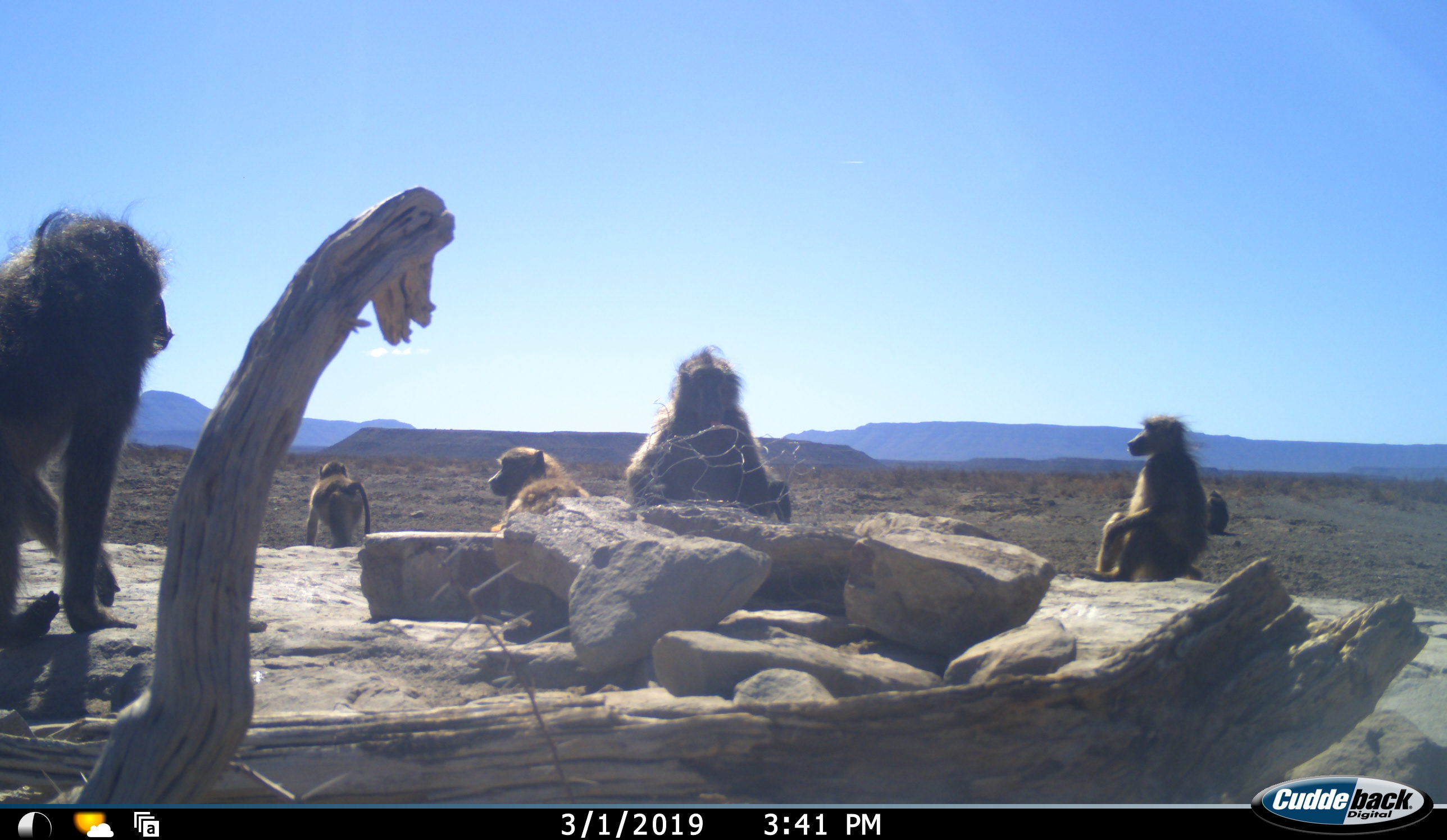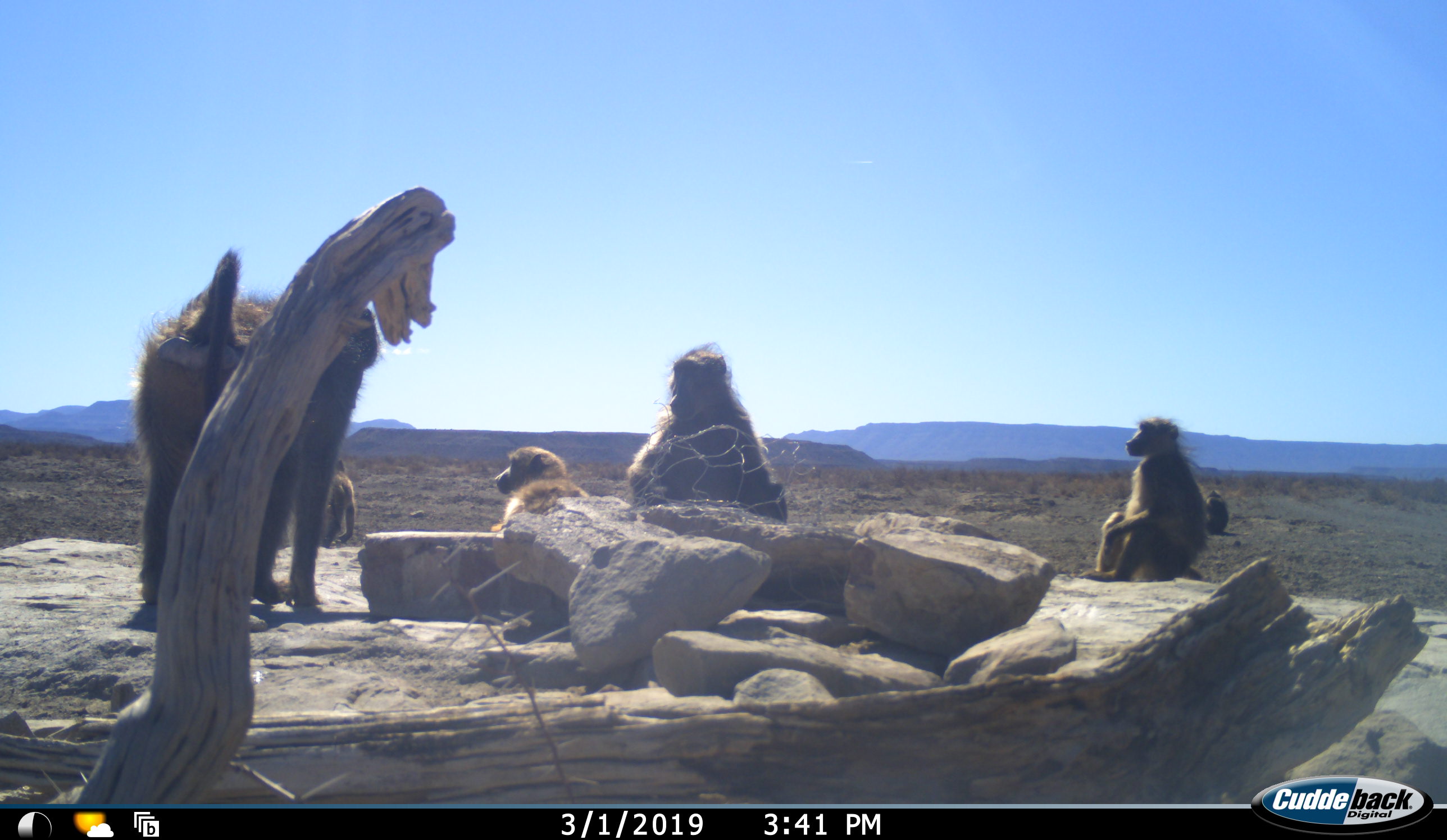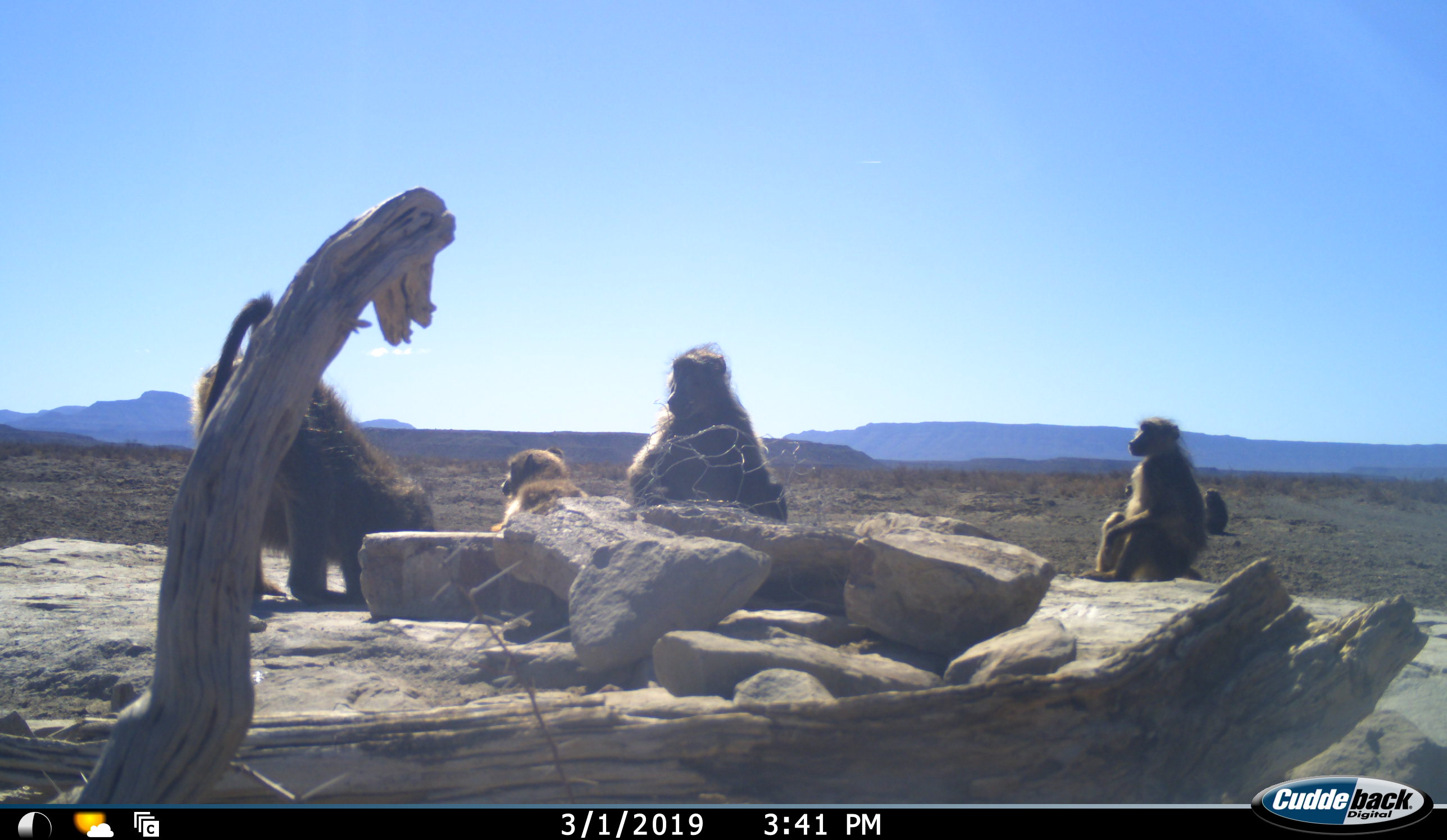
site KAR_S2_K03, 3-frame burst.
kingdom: Animalia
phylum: Chordata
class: Mammalia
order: Primates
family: Cercopithecidae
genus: Papio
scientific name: Papio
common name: baboon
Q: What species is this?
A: Baboon (Papio).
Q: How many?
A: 6.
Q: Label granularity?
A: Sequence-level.